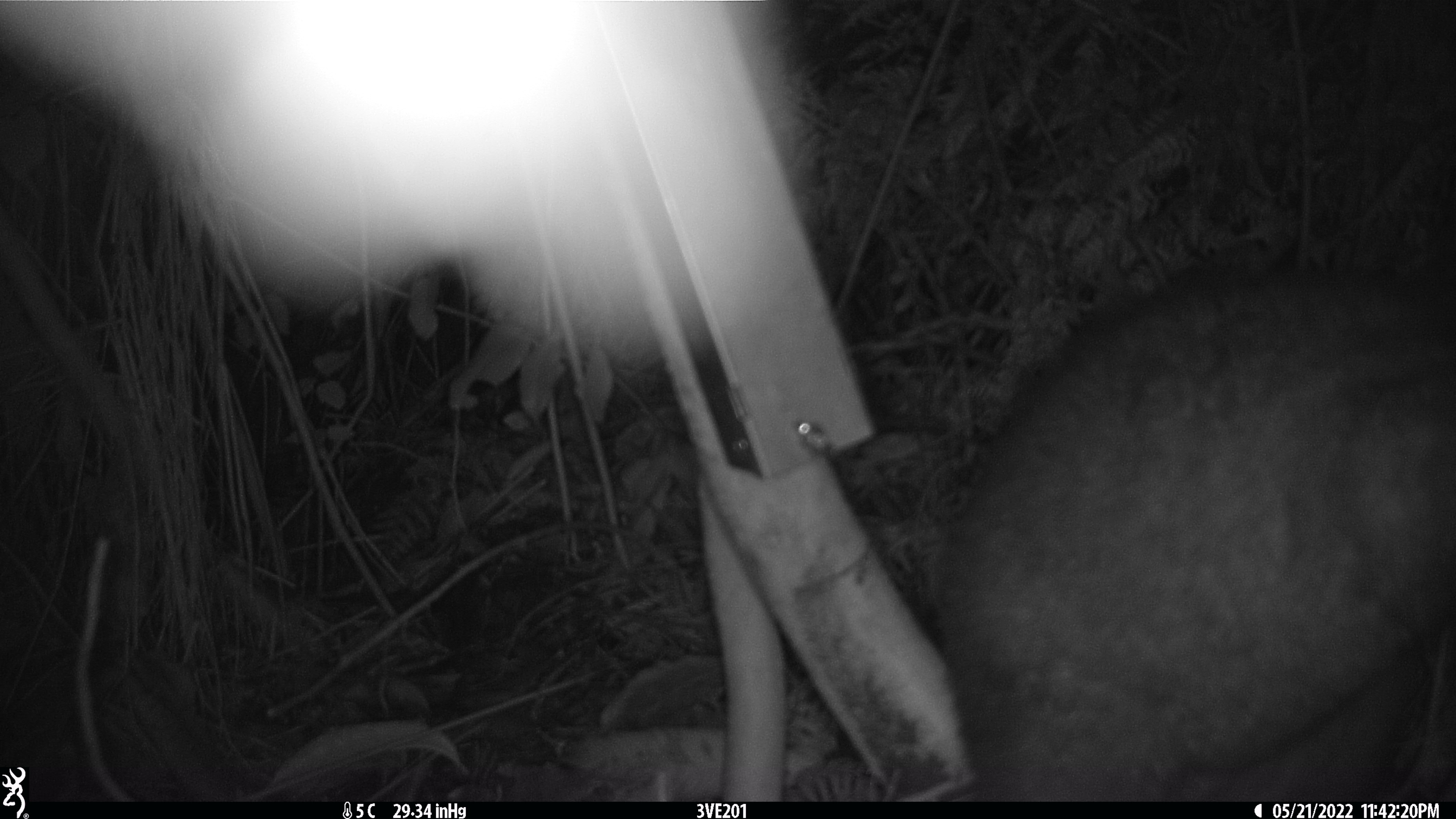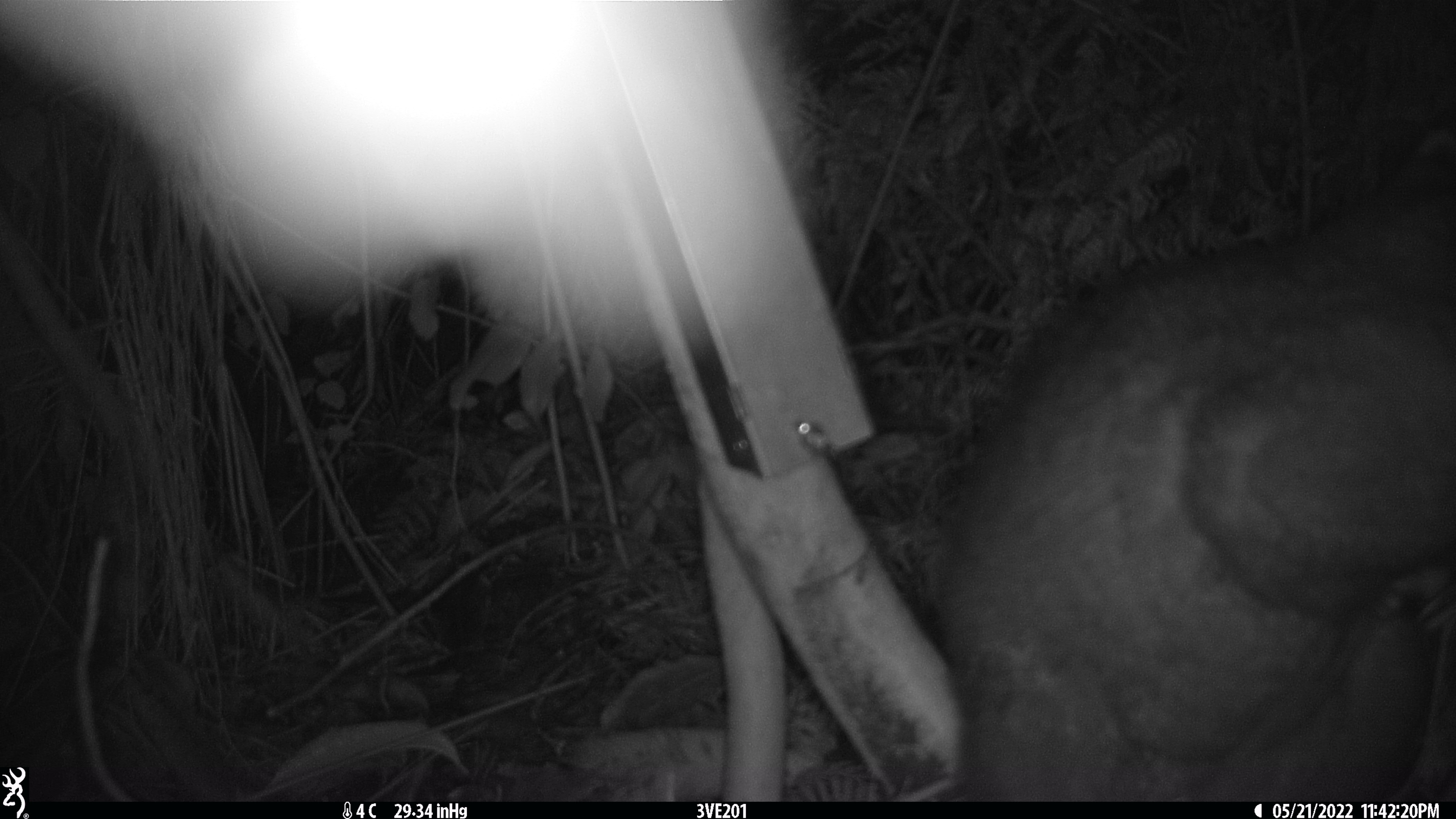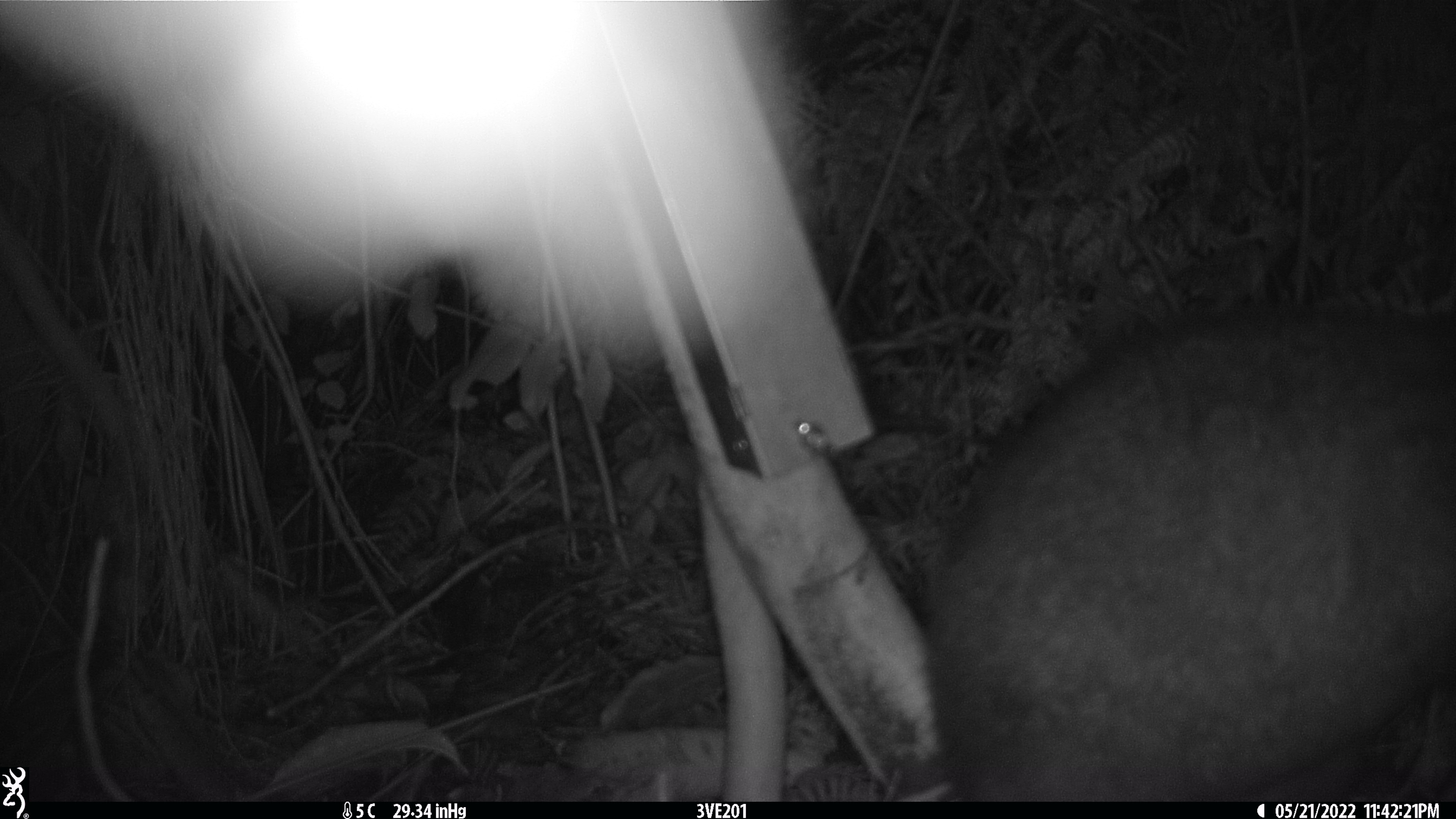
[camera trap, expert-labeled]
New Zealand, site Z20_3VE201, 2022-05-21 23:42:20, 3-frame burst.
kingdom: Animalia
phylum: Chordata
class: Mammalia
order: Diprotodontia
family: Phalangeridae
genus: Trichosurus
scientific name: Trichosurus vulpecula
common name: common brushtail possum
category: possum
Possum (common brushtail possum) (Trichosurus vulpecula).